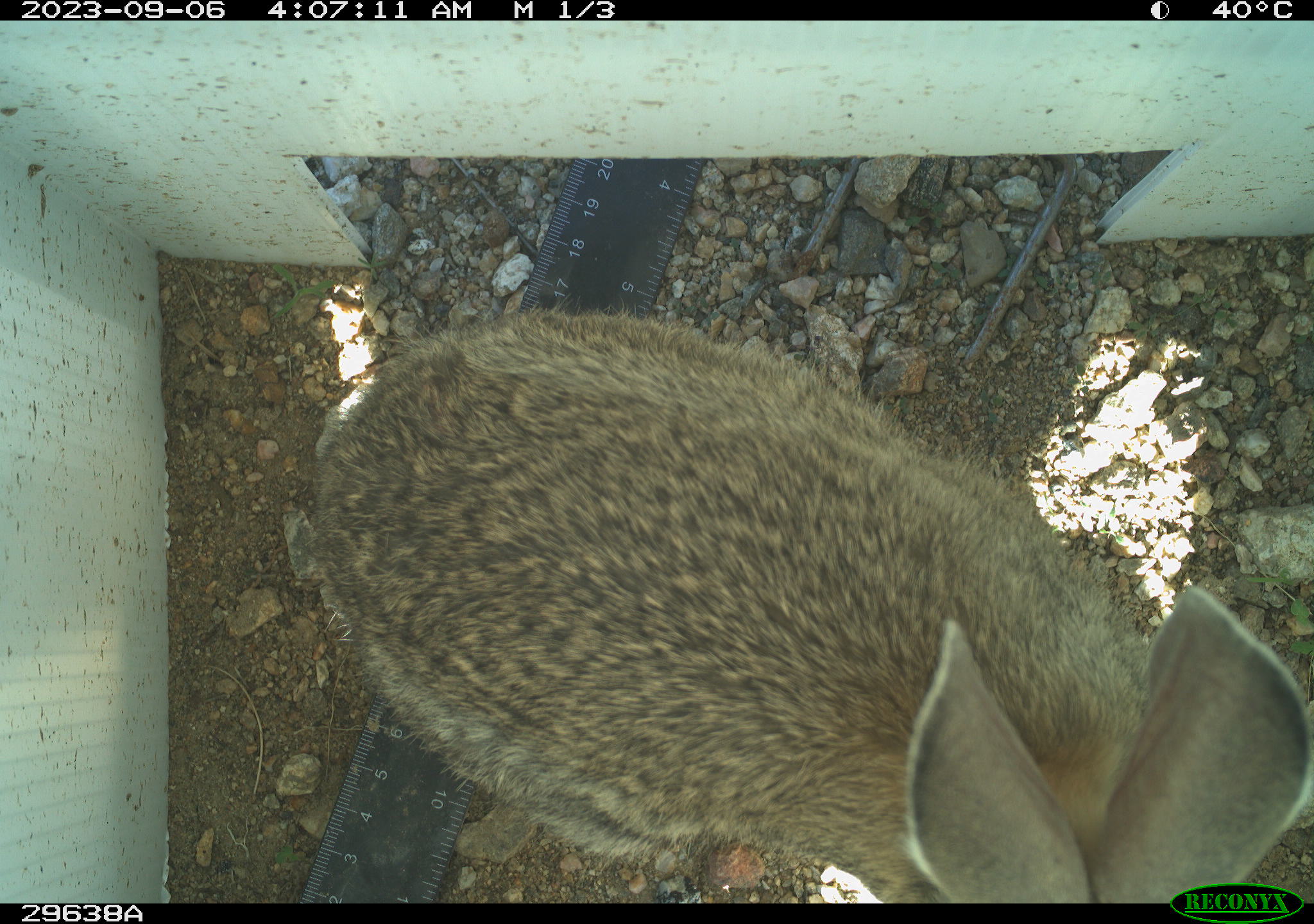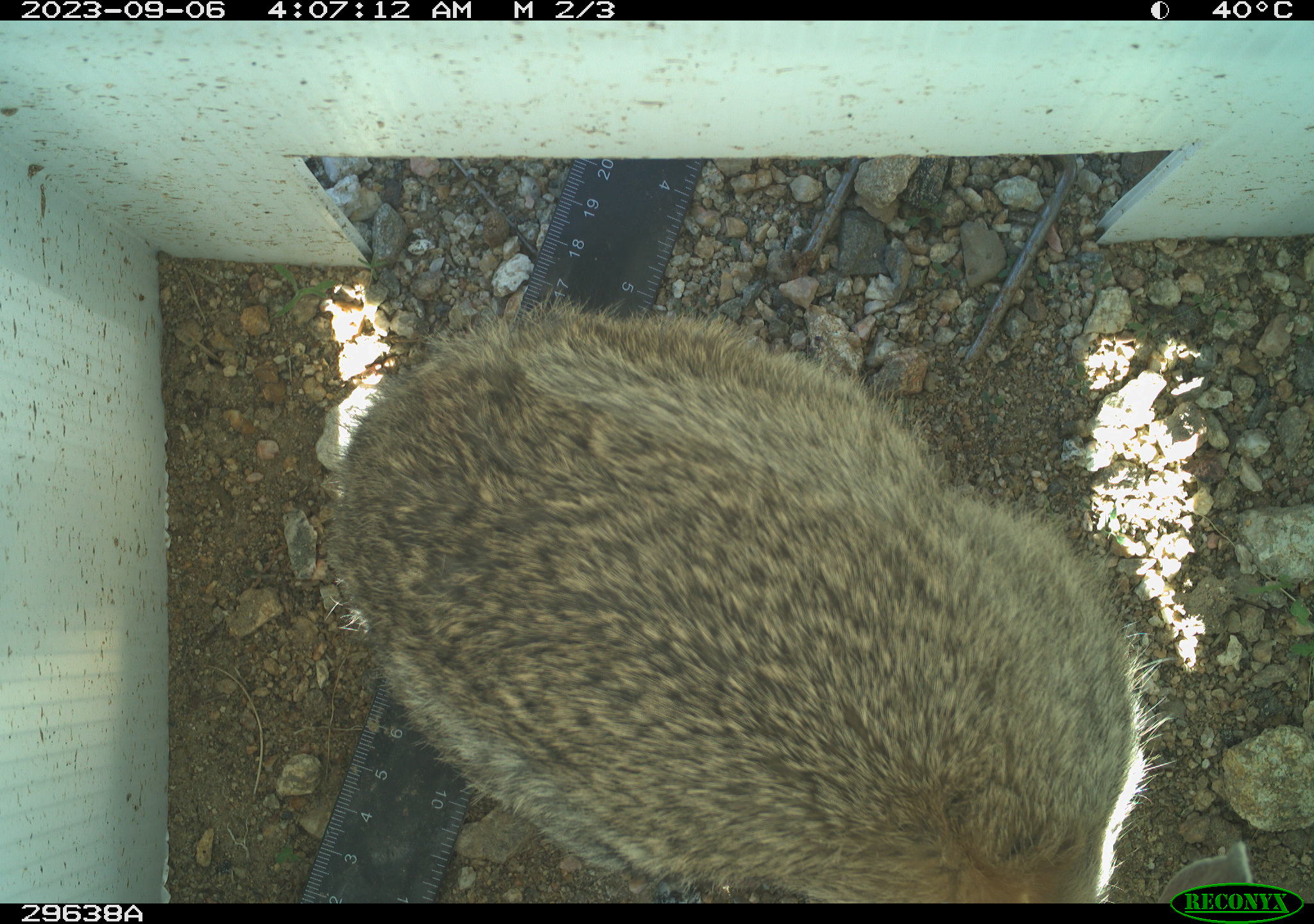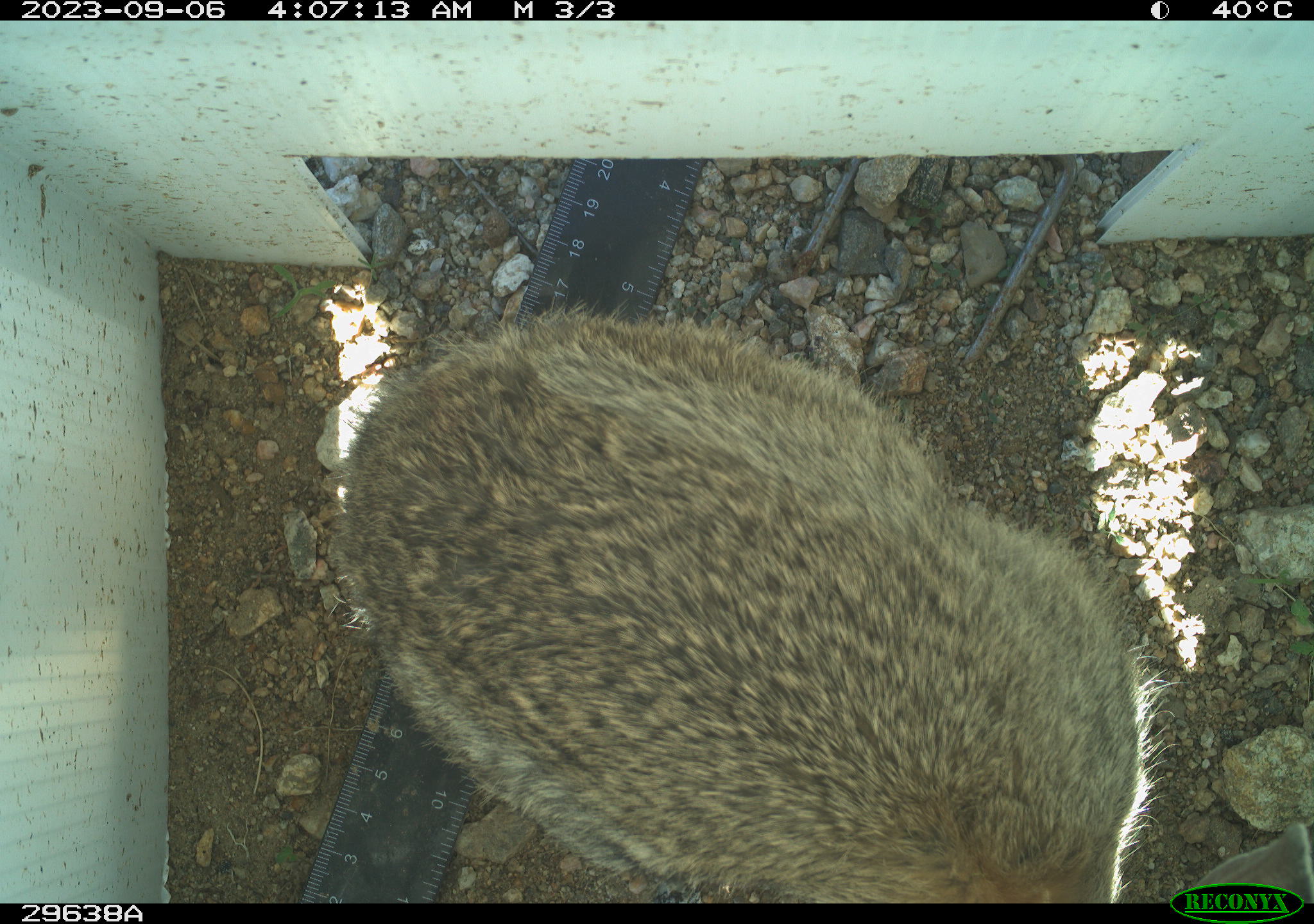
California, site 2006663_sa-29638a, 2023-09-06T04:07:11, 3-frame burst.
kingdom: Animalia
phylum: Chordata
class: Mammalia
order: Lagomorpha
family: Leporidae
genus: Lepus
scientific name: Lepus californicus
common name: black-tailed jackrabbit